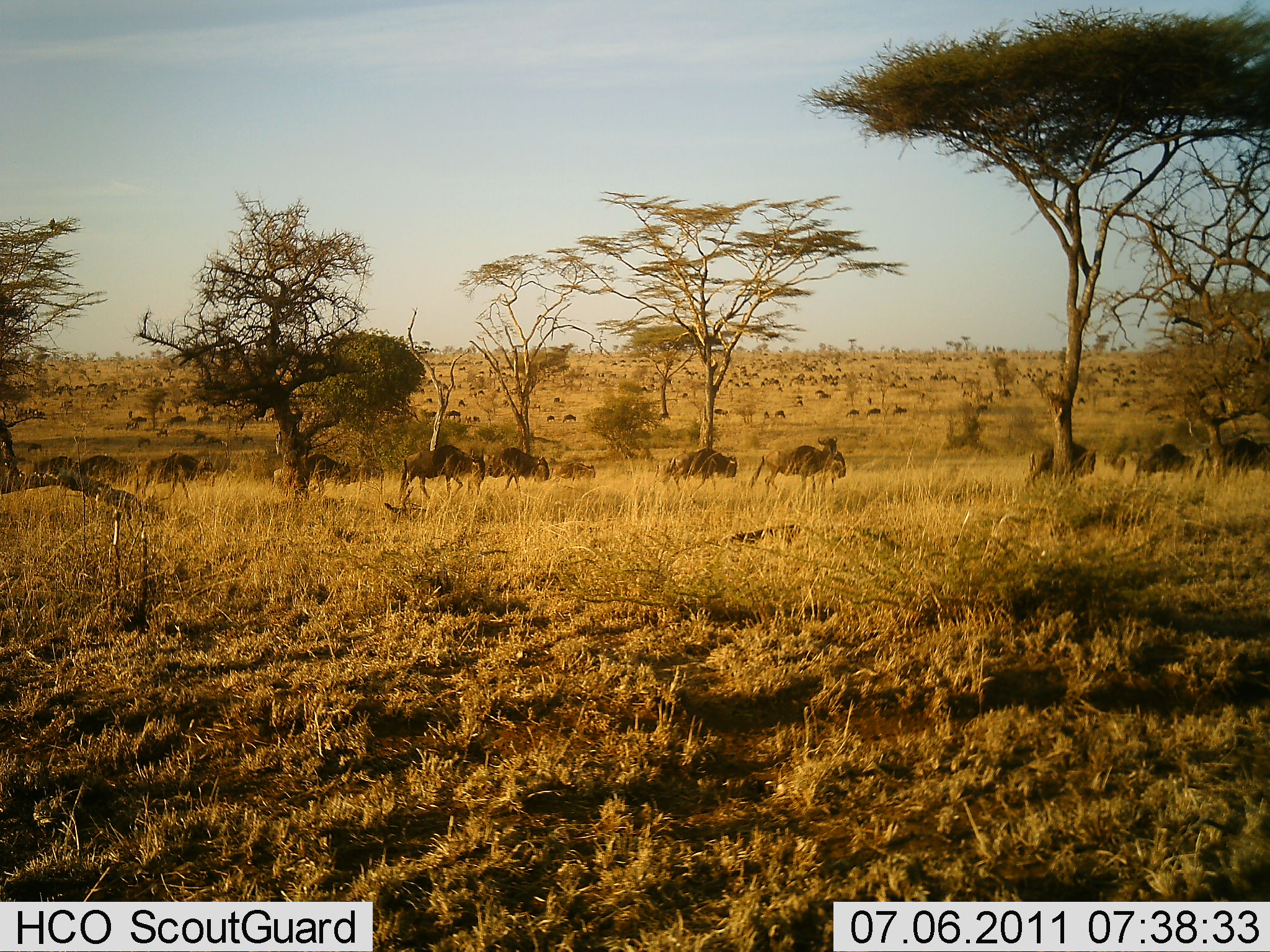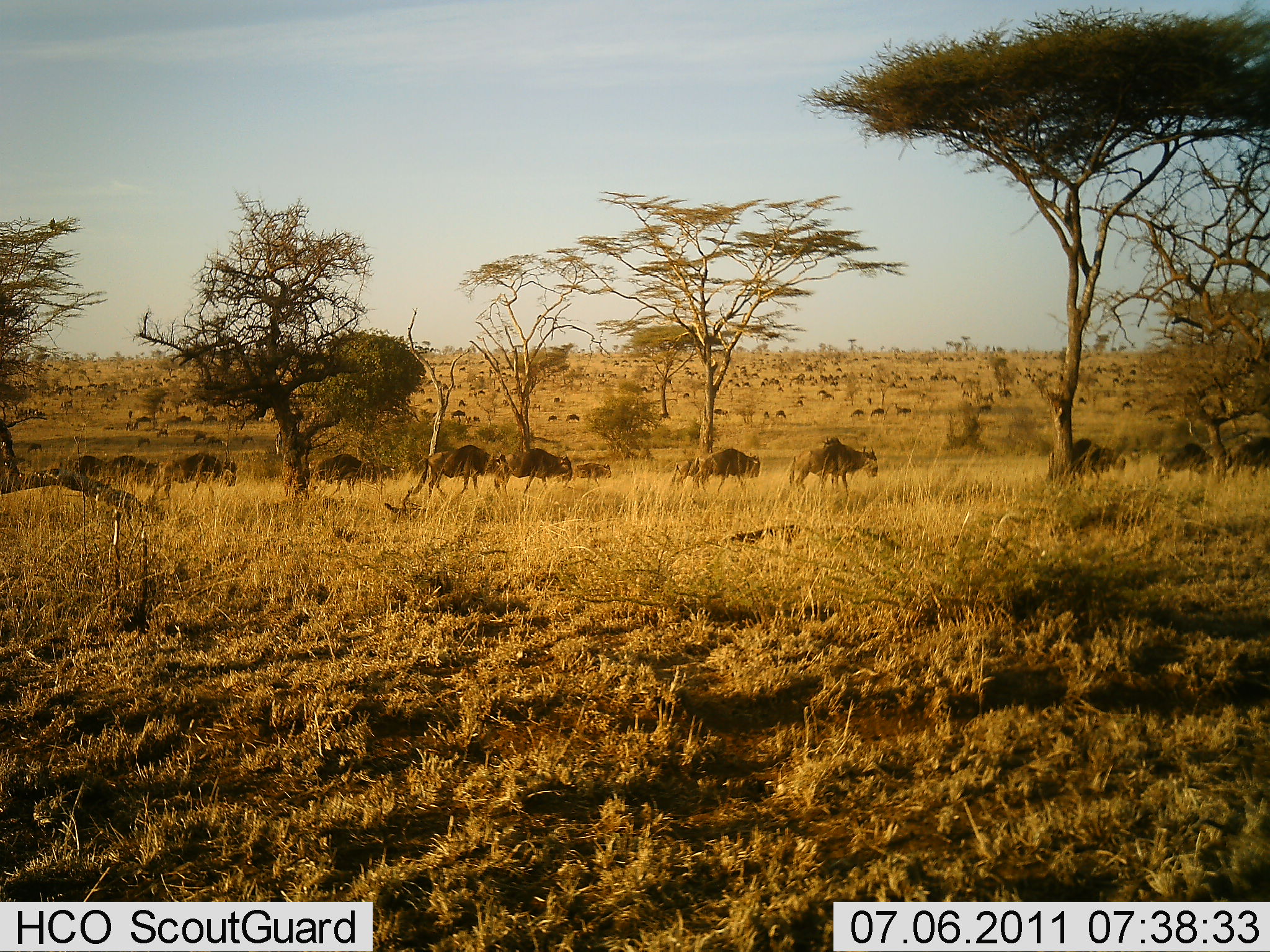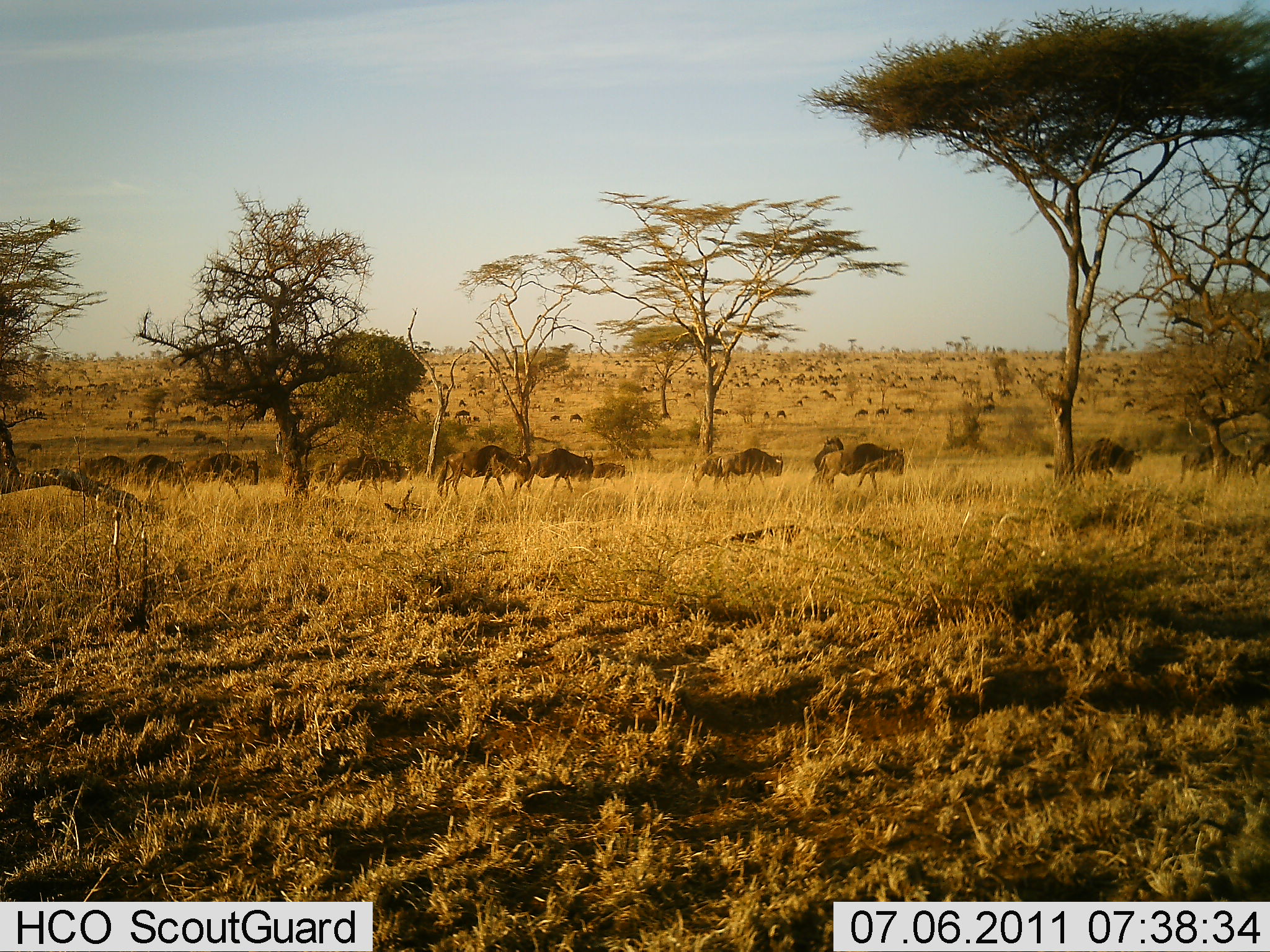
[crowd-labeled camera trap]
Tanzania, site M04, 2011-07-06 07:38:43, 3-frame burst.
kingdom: Animalia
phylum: Chordata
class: Mammalia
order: Artiodactyla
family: Bovidae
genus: Connochaetes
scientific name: Connochaetes taurinus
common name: blue wildebeest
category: wildebeest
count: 51+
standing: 20%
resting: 20%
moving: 90%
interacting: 10%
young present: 20%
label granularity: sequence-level